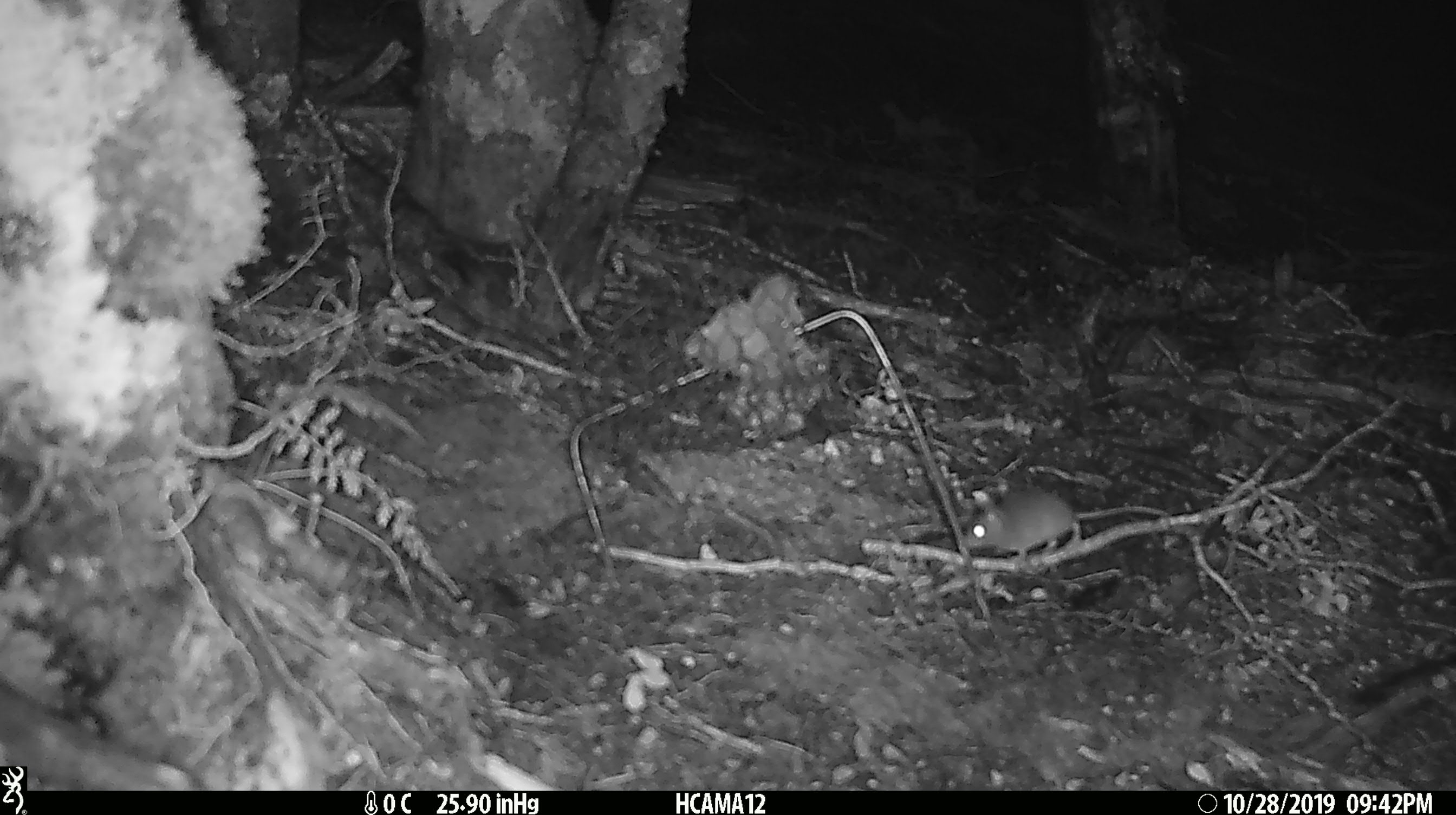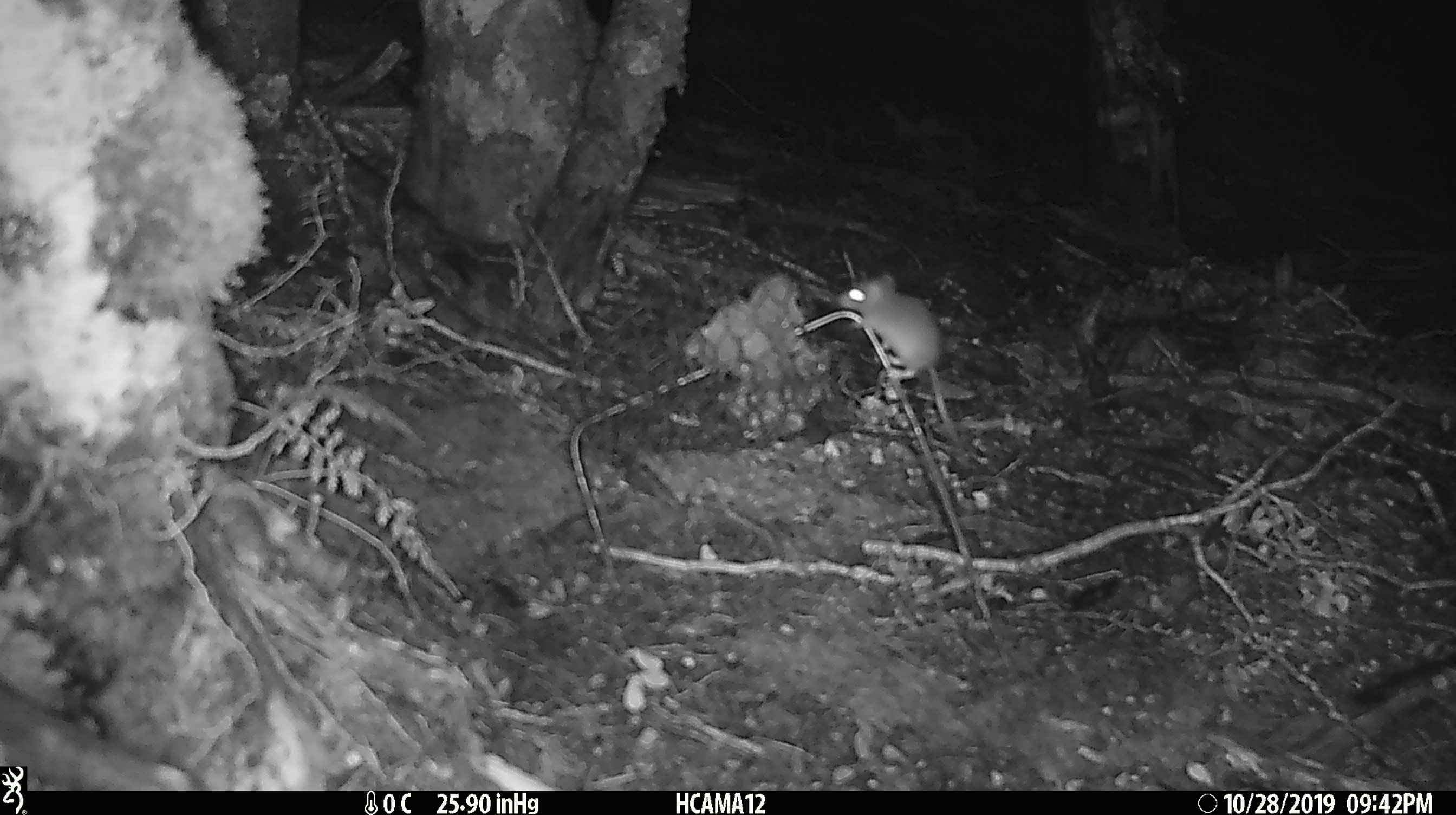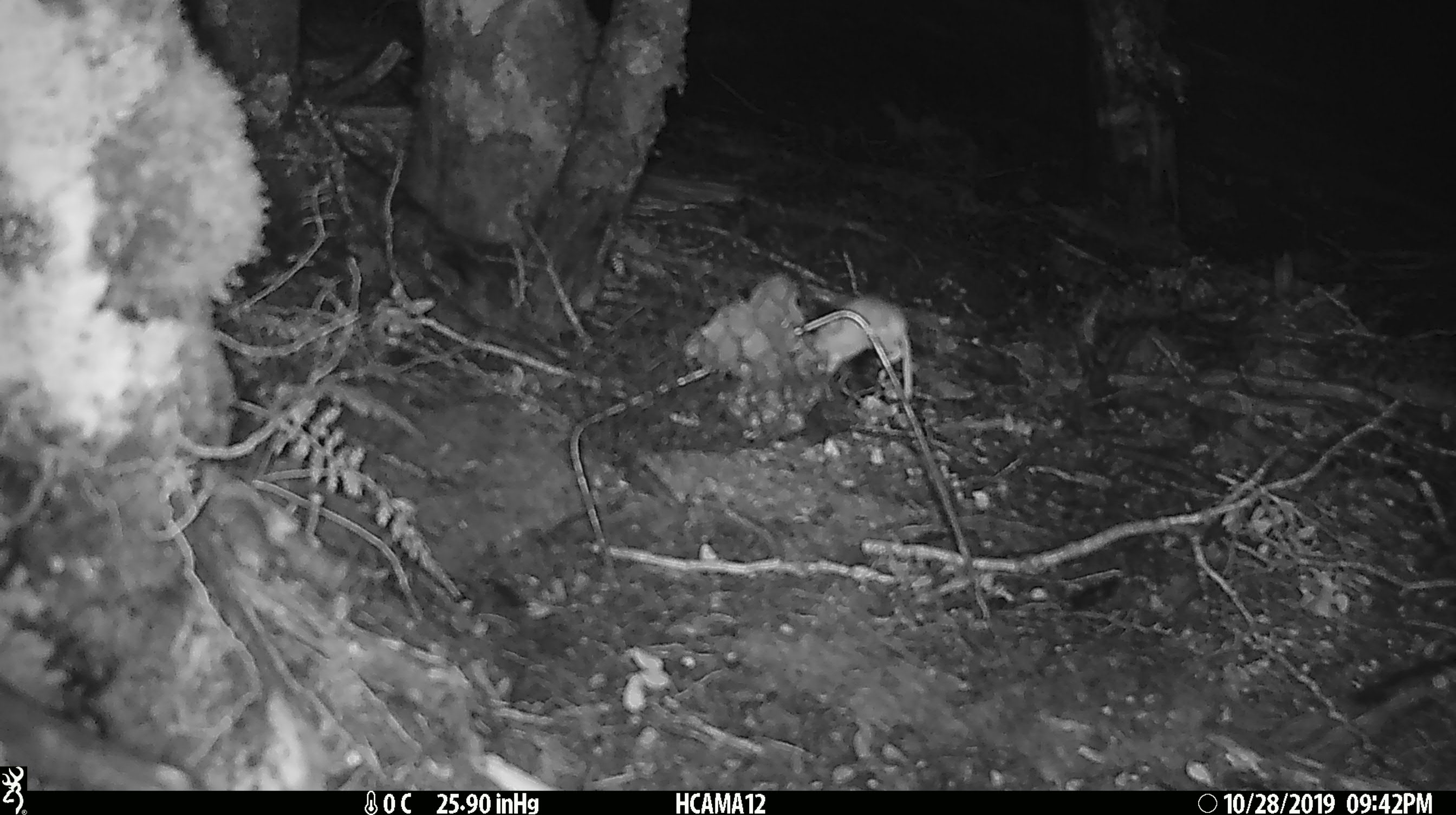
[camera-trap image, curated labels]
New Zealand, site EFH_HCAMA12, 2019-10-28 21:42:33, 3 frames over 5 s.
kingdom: Animalia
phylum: Chordata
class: Mammalia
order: Rodentia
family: Muridae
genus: Mus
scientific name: Mus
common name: mouse